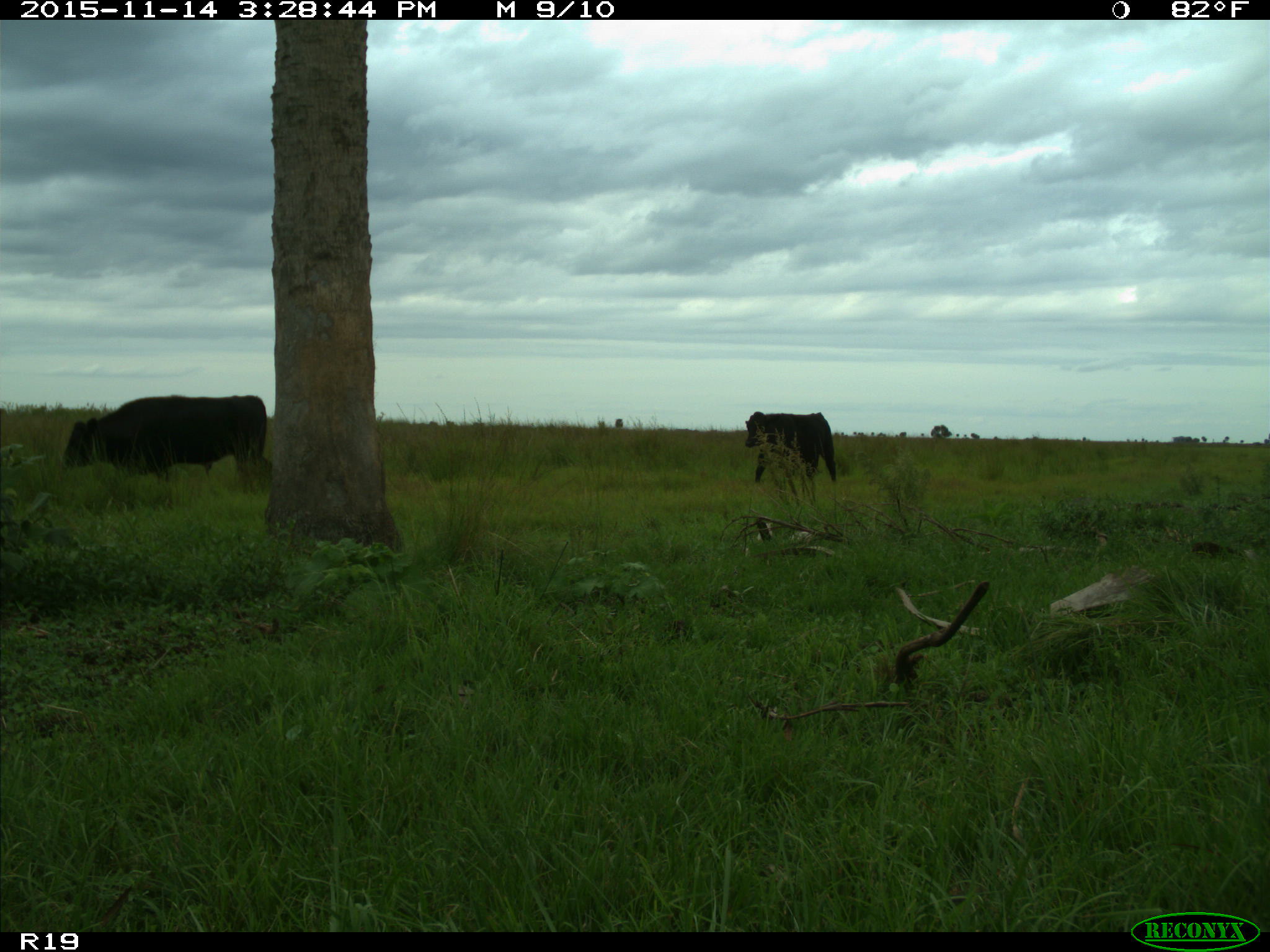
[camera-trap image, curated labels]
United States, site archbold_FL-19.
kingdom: Animalia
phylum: Chordata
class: Mammalia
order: Artiodactyla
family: Bovidae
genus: Bos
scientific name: Bos taurus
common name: domestic cow